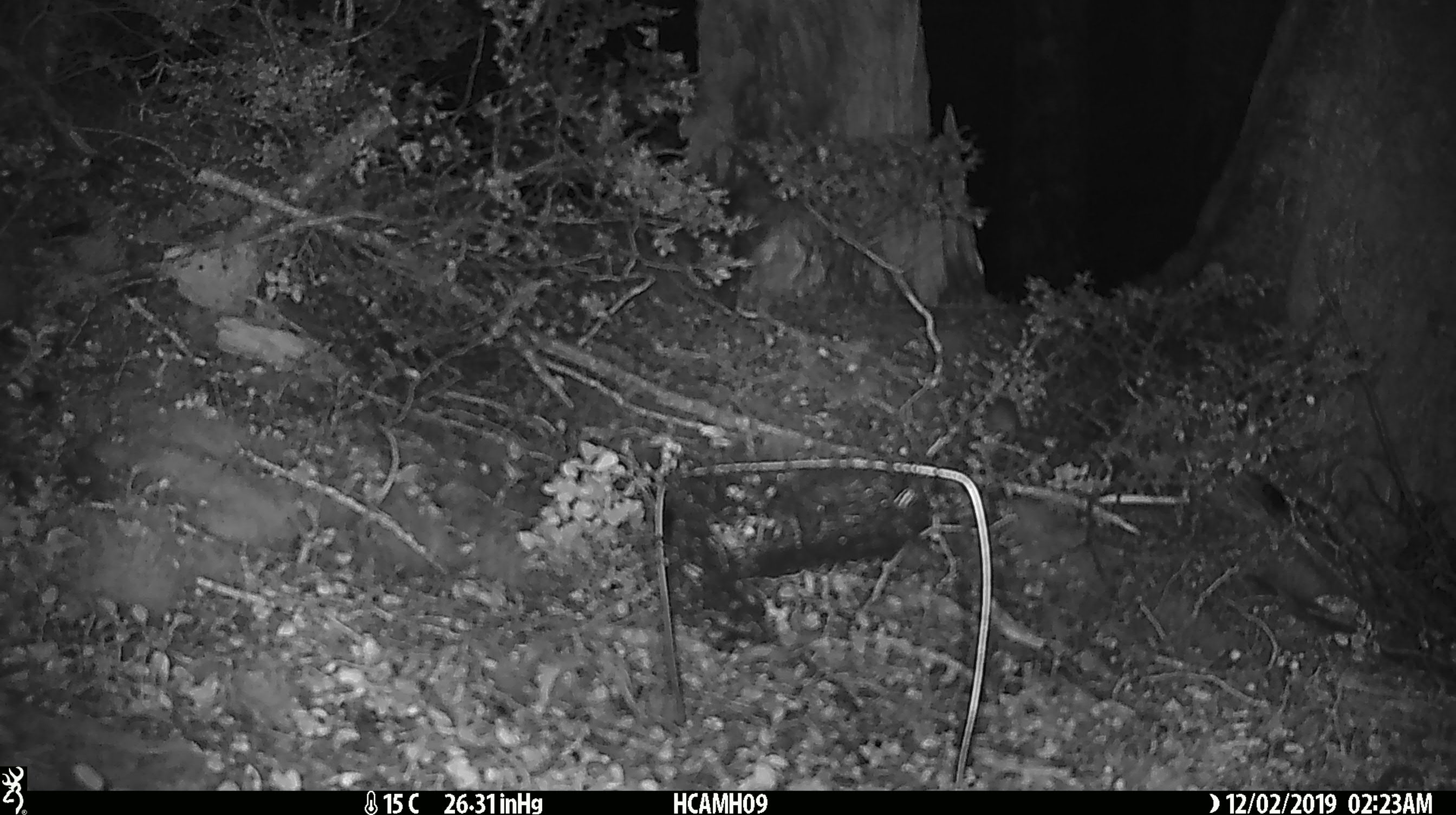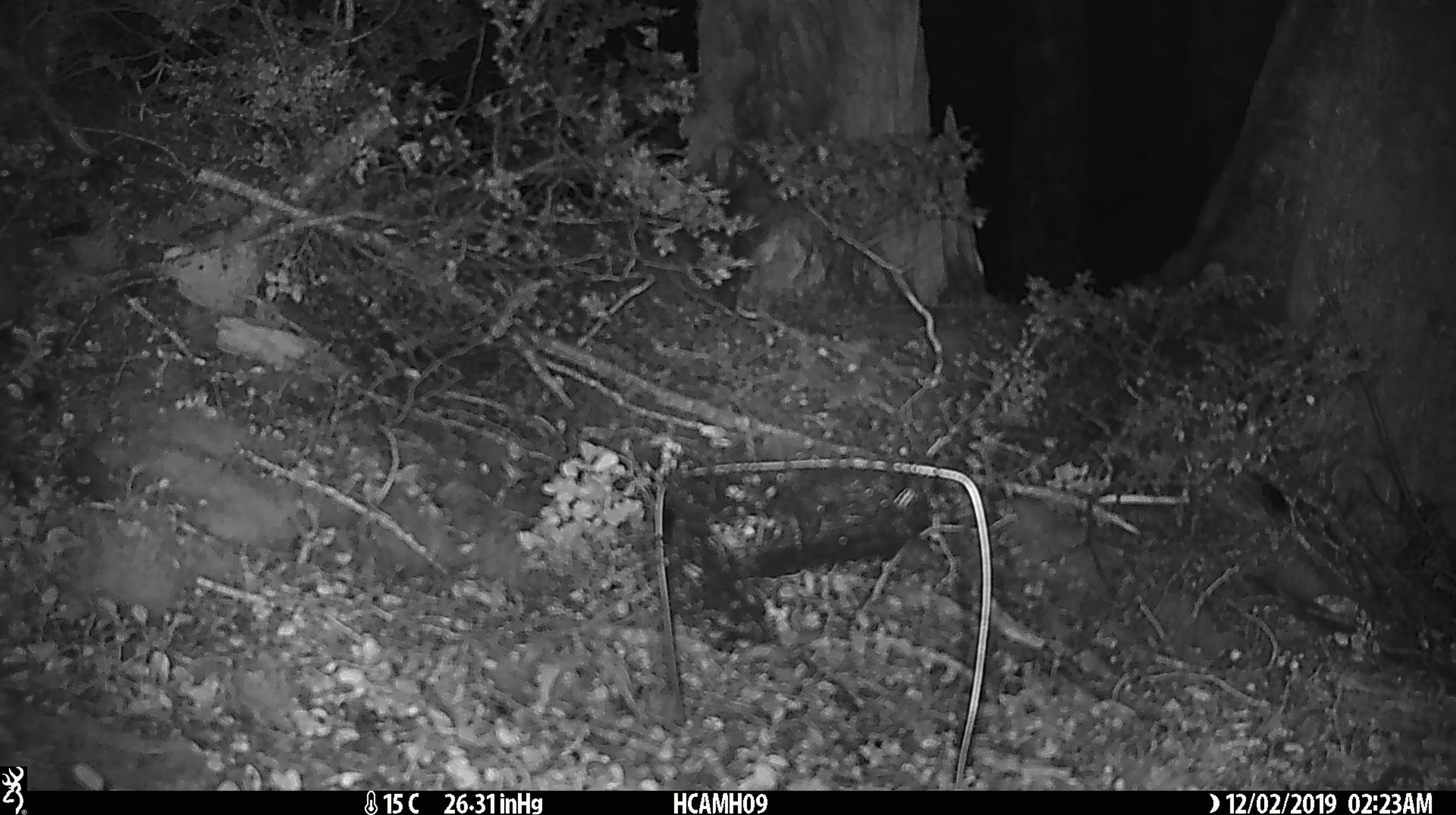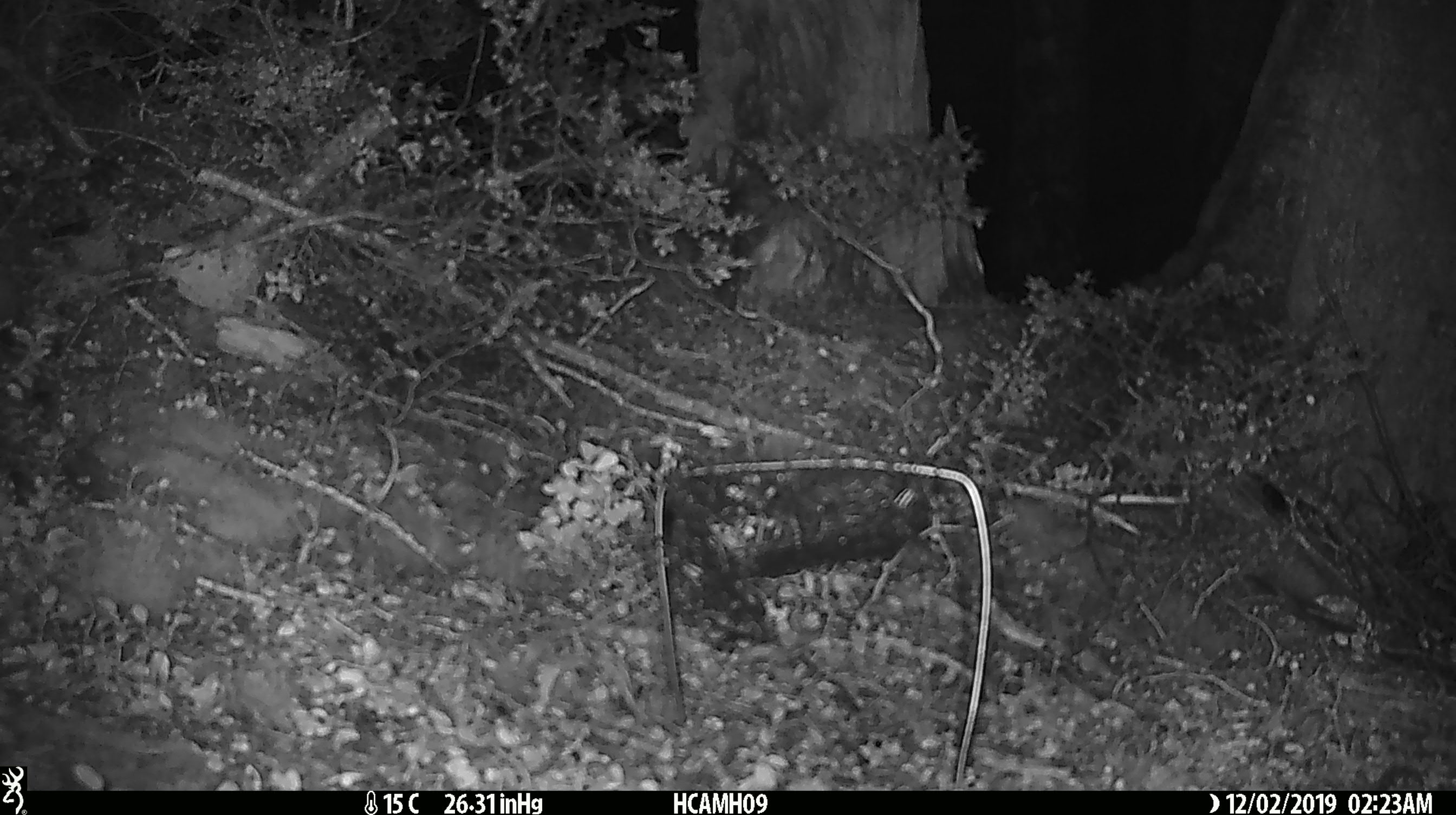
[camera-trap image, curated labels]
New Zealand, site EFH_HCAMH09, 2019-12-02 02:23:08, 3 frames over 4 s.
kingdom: Animalia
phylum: Chordata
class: Mammalia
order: Rodentia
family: Muridae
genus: Mus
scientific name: Mus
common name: mouse